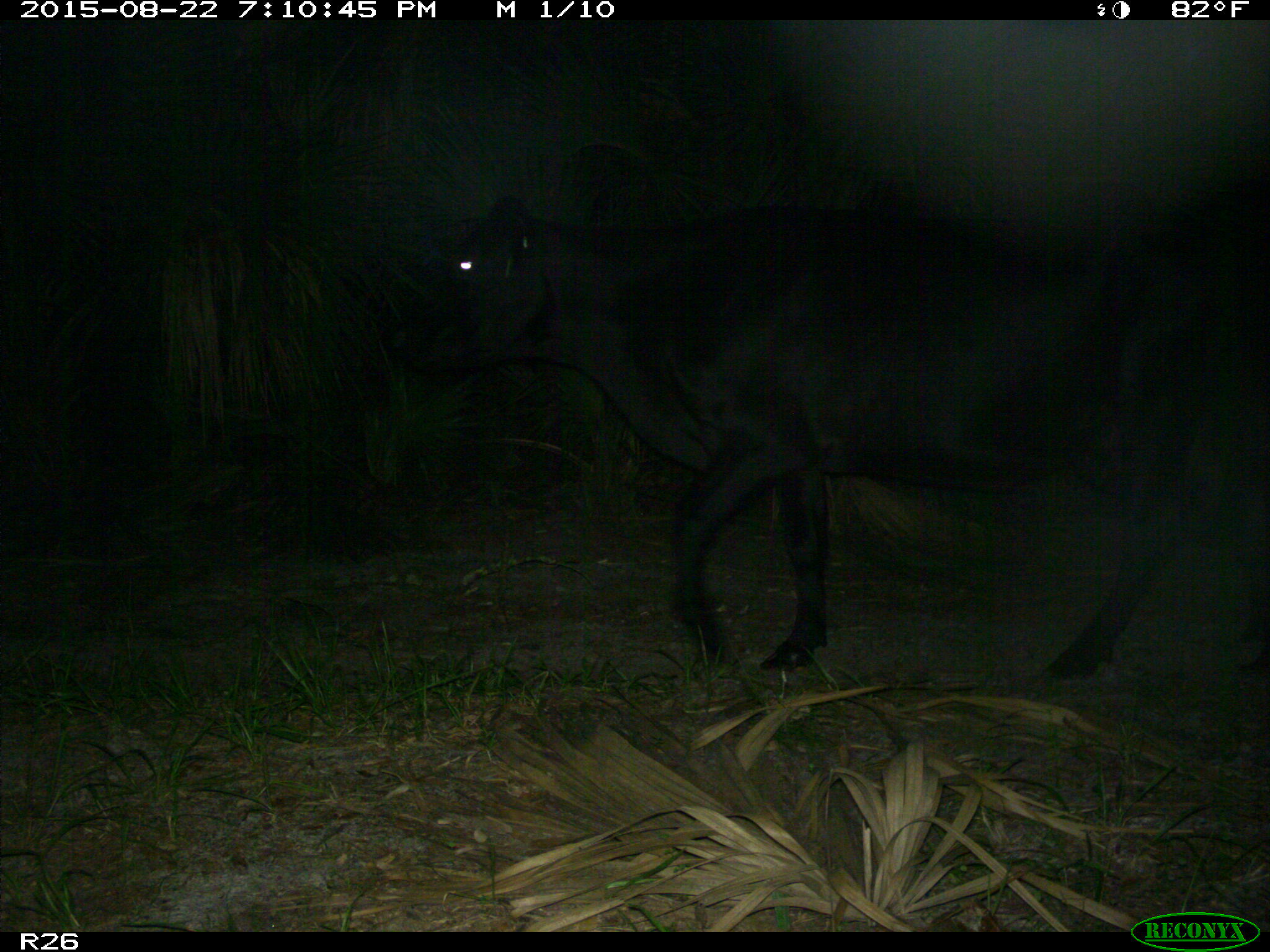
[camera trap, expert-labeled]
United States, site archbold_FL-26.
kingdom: Animalia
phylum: Chordata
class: Mammalia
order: Artiodactyla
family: Bovidae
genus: Bos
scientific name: Bos taurus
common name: domestic cow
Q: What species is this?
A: Bos taurus (domestic cow).